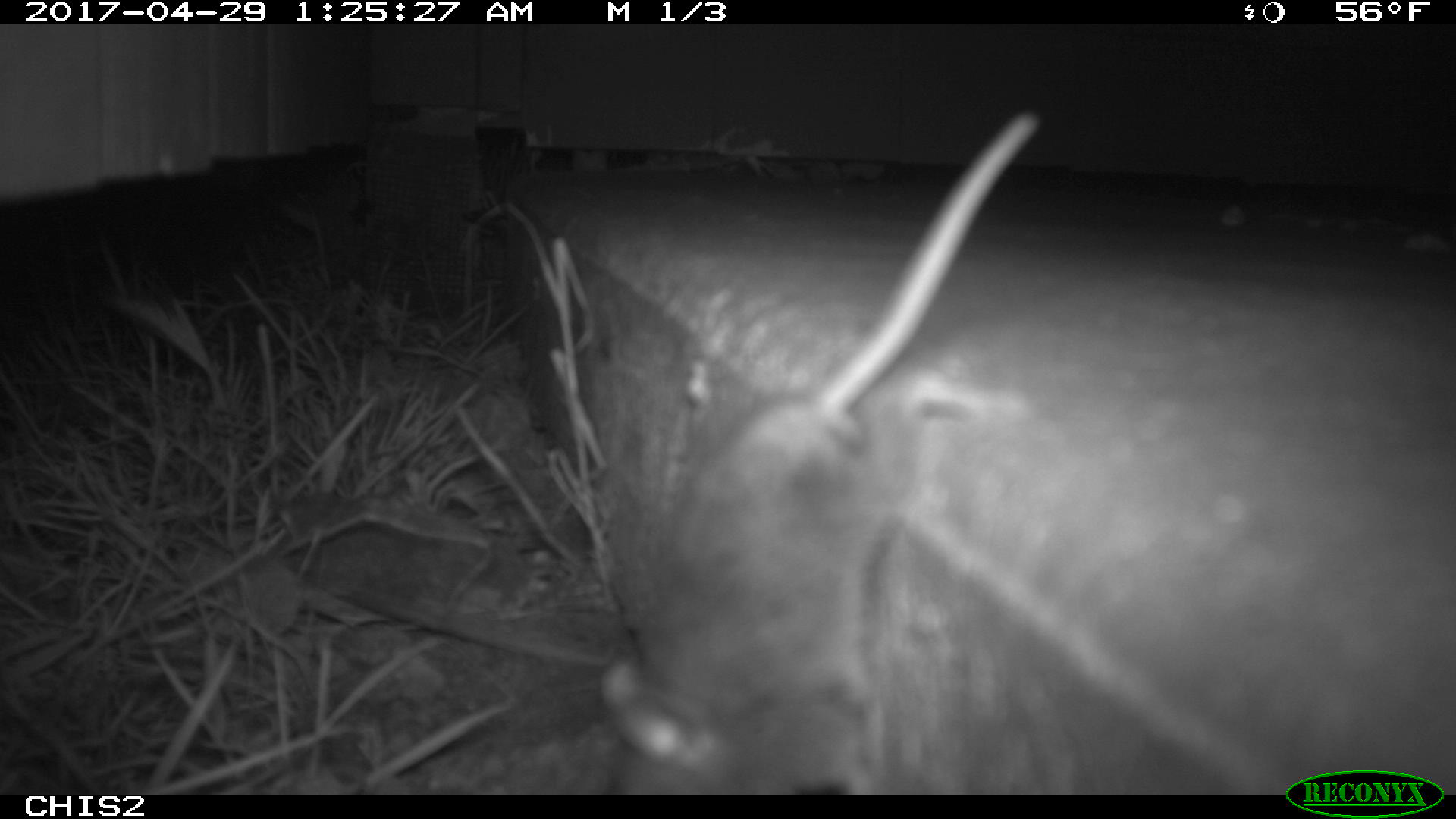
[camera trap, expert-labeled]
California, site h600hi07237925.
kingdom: Animalia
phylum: Chordata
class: Mammalia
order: Rodentia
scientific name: Rodentia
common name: rodent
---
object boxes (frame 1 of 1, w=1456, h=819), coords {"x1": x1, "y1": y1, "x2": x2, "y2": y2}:
rodent: {"x1": 598, "y1": 111, "x2": 1040, "y2": 793}